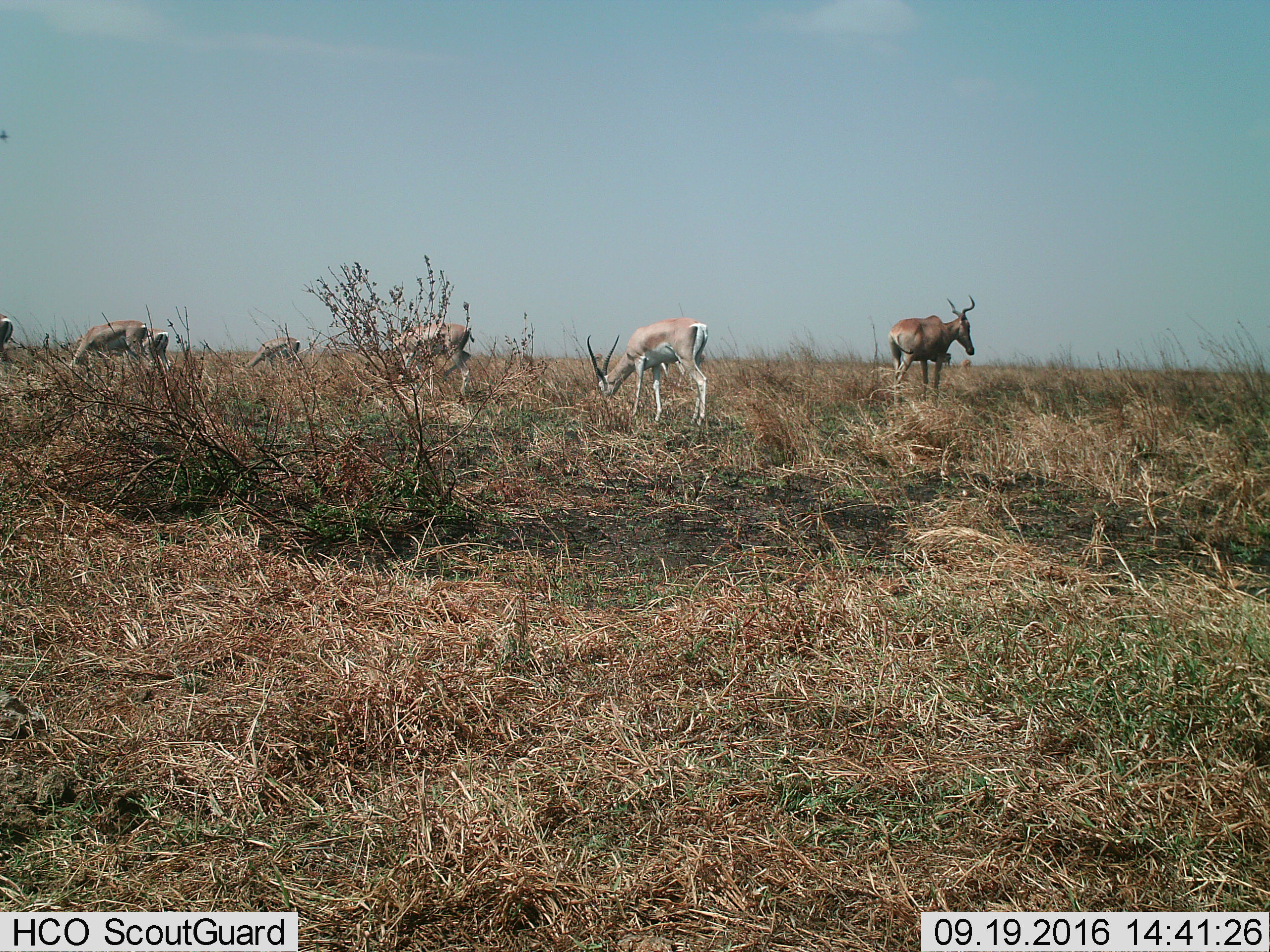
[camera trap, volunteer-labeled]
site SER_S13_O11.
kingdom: Animalia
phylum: Chordata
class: Mammalia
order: Artiodactyla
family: Bovidae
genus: Nanger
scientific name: Nanger granti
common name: grant's gazelle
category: gazellegrants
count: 6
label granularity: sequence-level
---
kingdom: Animalia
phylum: Chordata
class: Mammalia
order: Artiodactyla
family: Bovidae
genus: Alcelaphus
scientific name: Alcelaphus buselaphus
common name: hartebeest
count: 1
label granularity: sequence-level